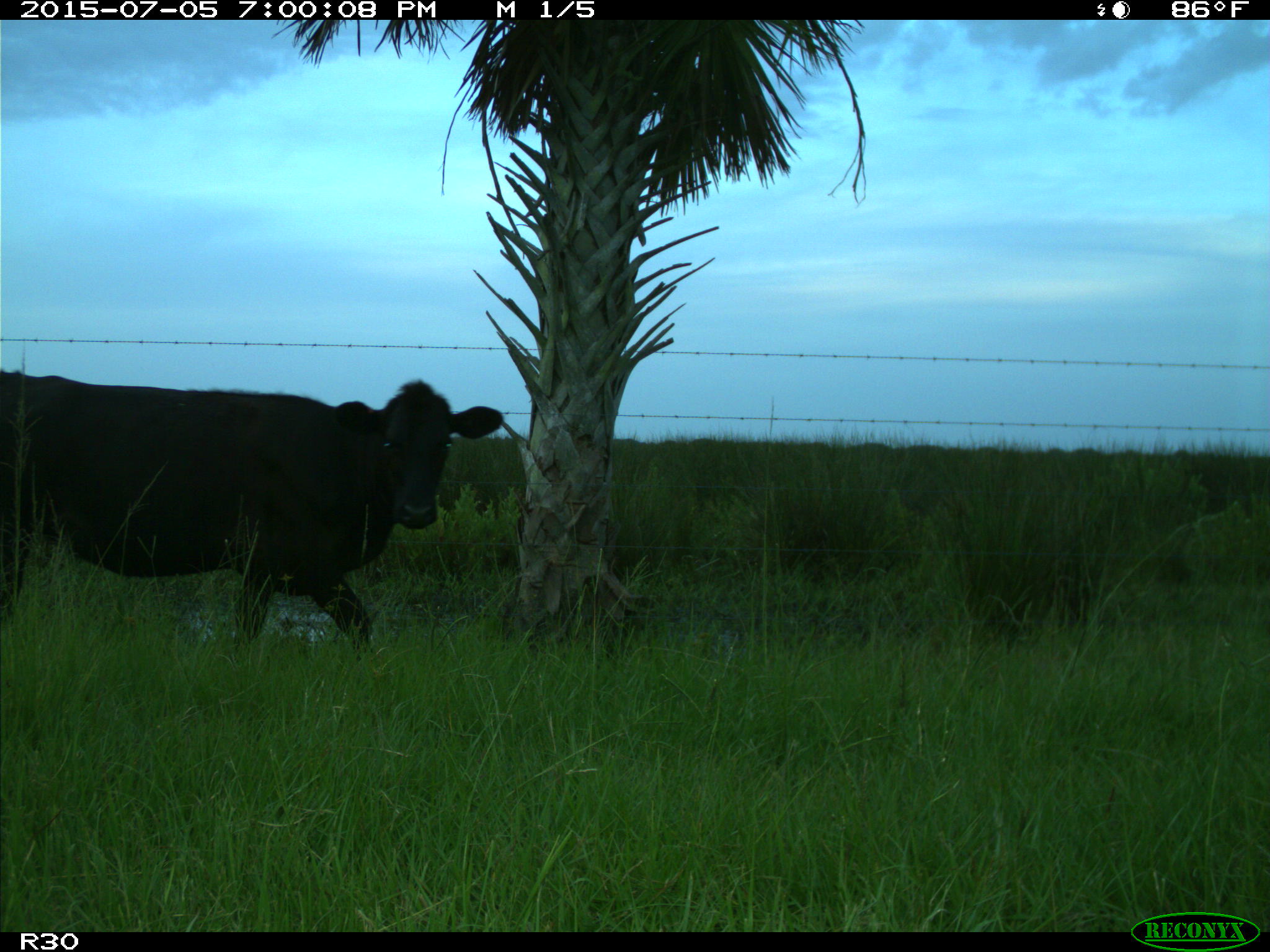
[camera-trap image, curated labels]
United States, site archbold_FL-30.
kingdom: Animalia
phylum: Chordata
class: Mammalia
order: Artiodactyla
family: Bovidae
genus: Bos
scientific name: Bos taurus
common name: domestic cow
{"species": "Bos taurus (domestic cow)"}